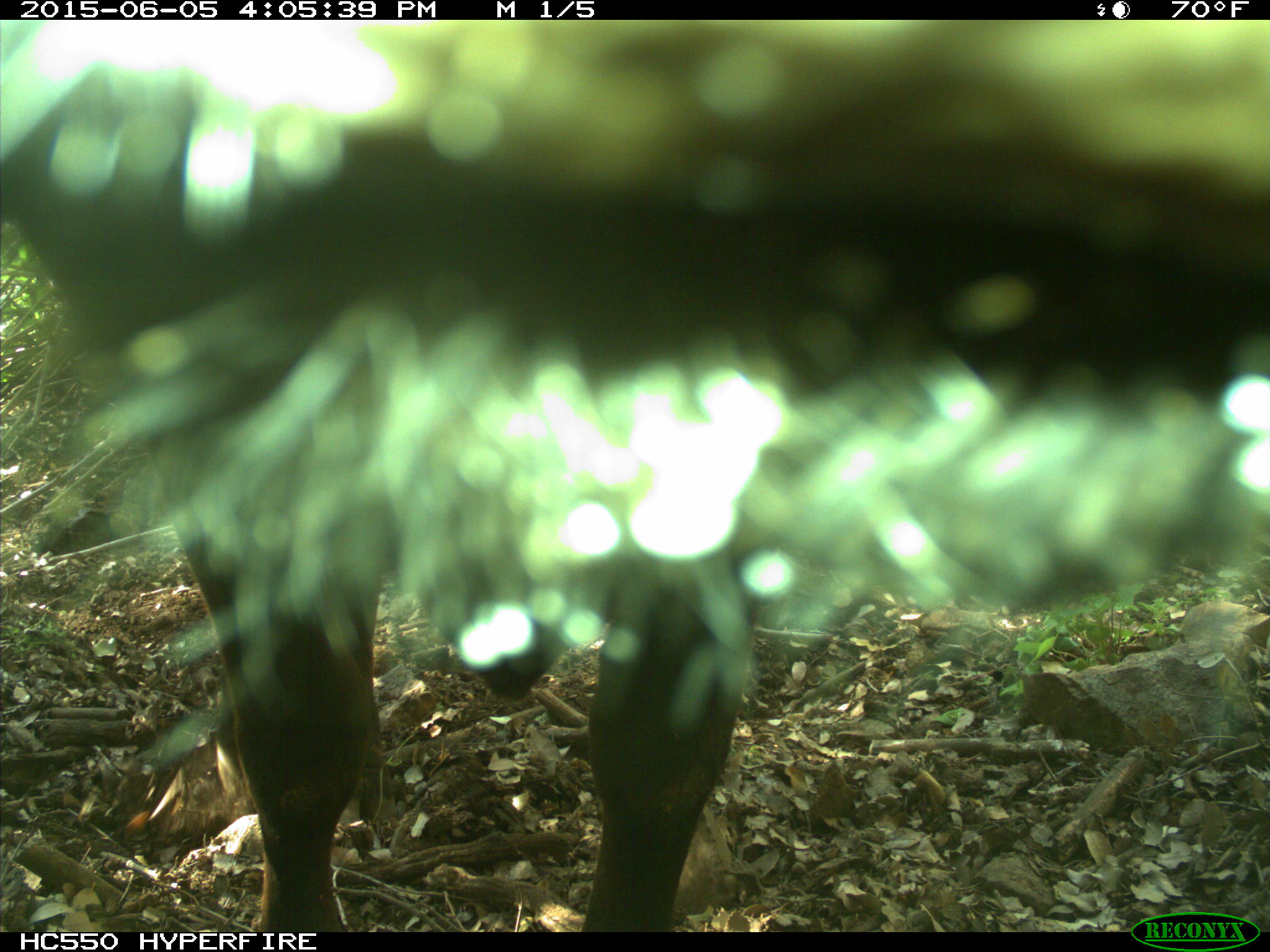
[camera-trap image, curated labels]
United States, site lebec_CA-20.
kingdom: Animalia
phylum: Chordata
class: Mammalia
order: Artiodactyla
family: Bovidae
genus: Bos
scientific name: Bos taurus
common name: domestic cow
Bos taurus (domestic cow).